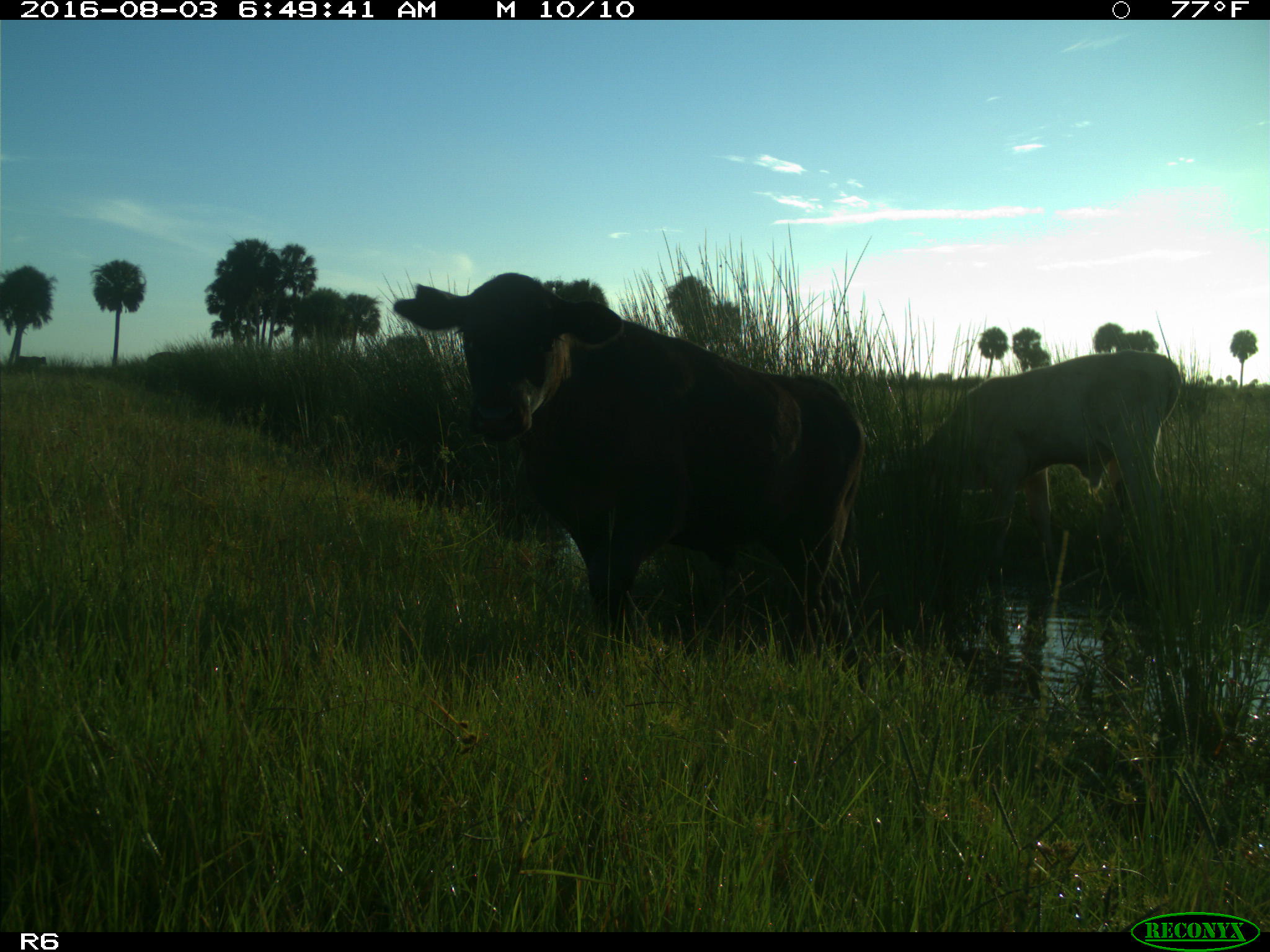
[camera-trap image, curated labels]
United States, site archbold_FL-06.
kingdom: Animalia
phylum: Chordata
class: Mammalia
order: Artiodactyla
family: Bovidae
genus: Bos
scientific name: Bos taurus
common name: domestic cow